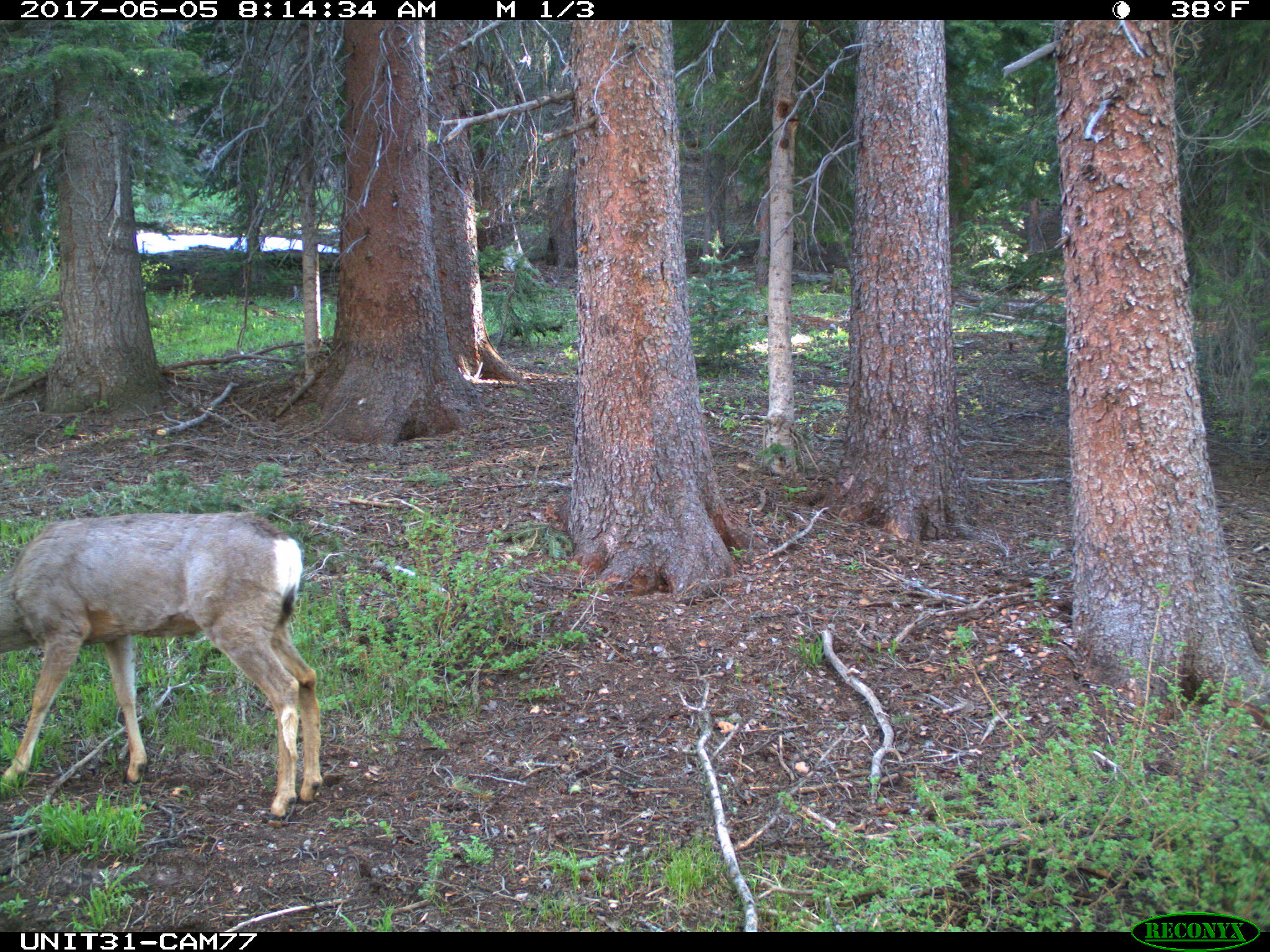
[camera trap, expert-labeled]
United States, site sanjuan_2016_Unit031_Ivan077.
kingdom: Animalia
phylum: Chordata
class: Mammalia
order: Artiodactyla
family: Cervidae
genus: Odocoileus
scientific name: Odocoileus hemionus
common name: mule deer